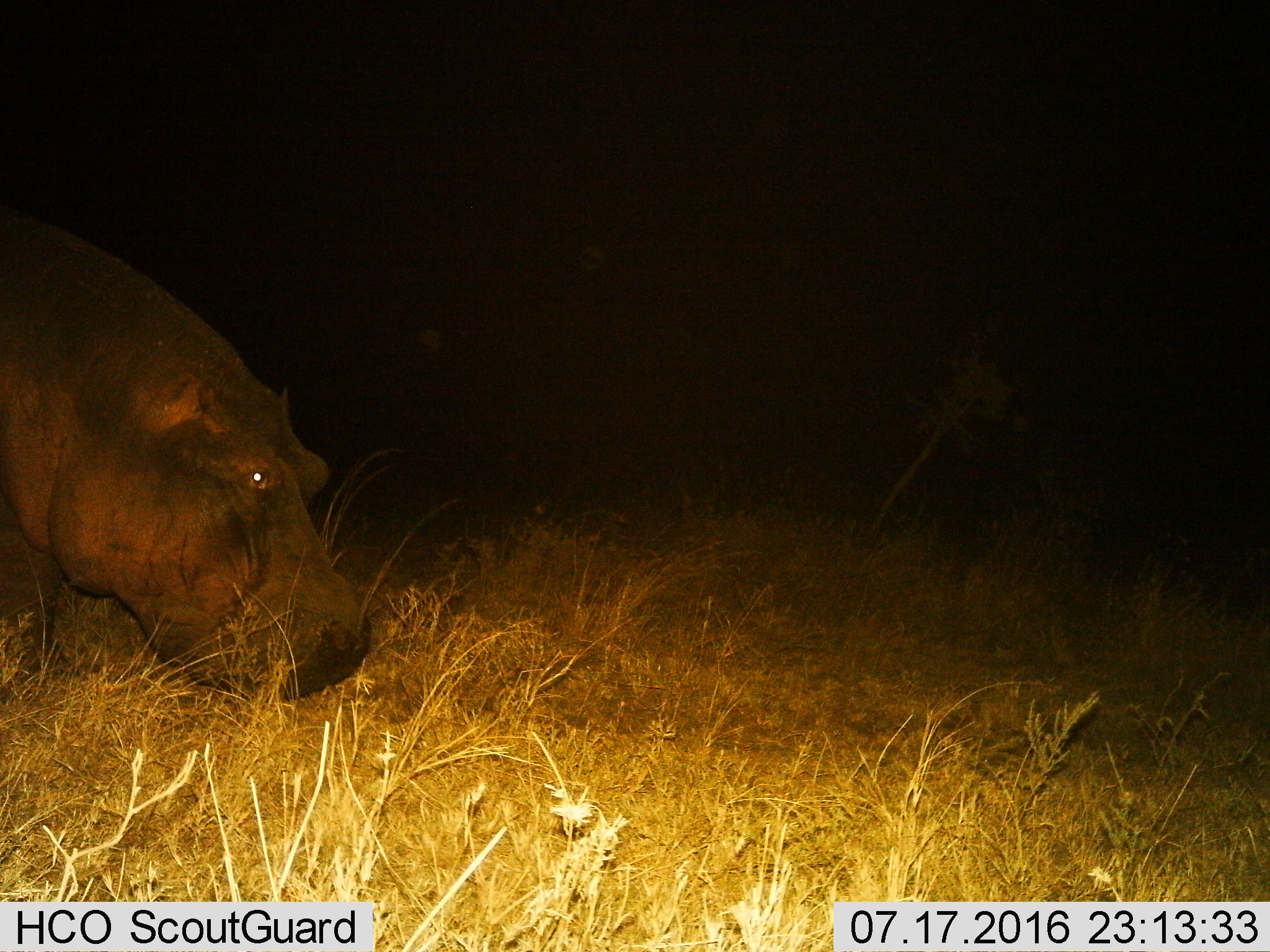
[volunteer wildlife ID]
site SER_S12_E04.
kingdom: Animalia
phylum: Chordata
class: Mammalia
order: Artiodactyla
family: Hippopotamidae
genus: Hippopotamus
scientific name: Hippopotamus amphibius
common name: hippopotamus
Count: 1.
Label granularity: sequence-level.